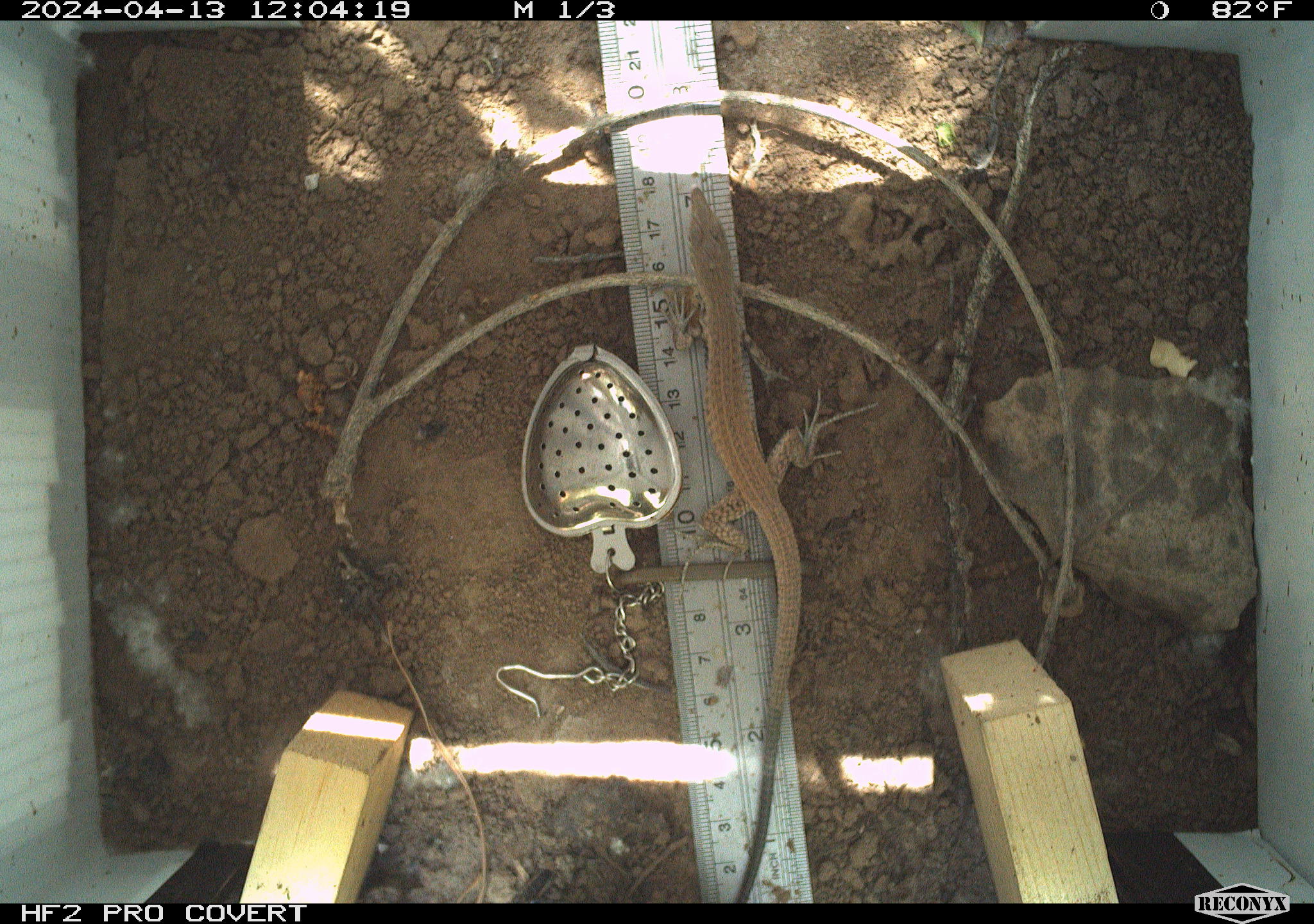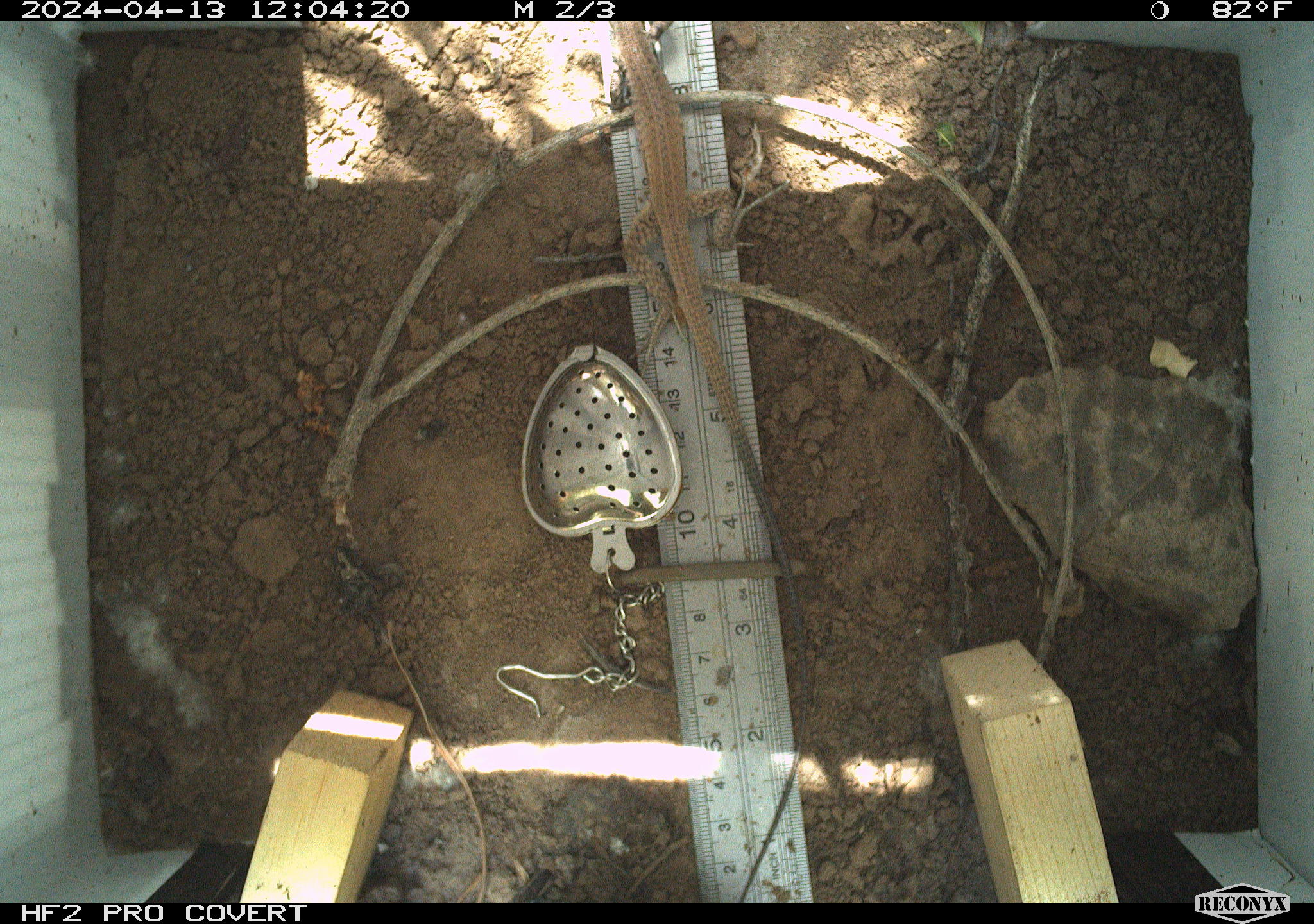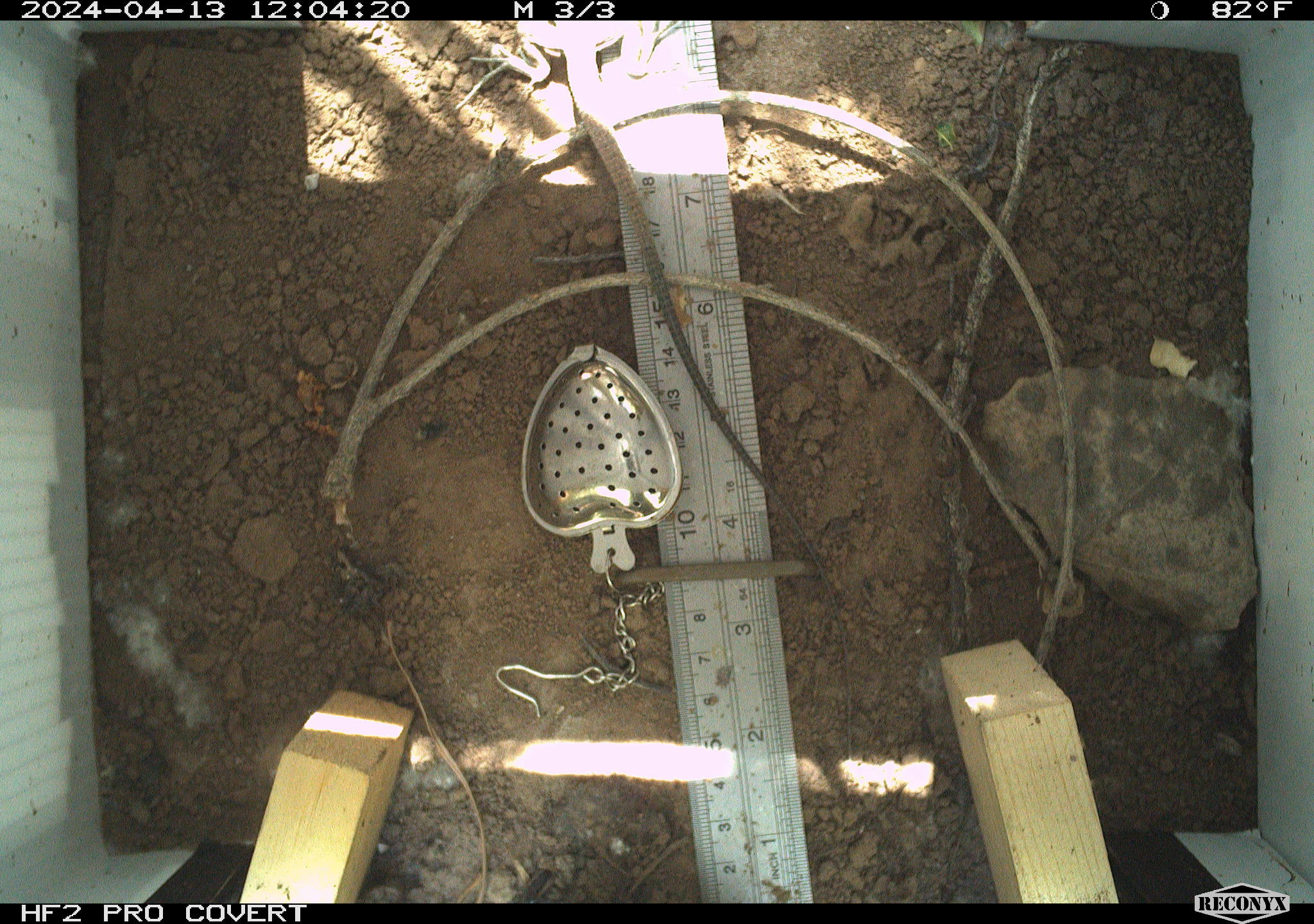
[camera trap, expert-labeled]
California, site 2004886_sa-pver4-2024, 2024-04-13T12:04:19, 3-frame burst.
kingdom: Animalia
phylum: Chordata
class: Reptilia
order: Squamata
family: Teiidae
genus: Aspidoscelis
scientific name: Aspidoscelis tigris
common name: western whiptail